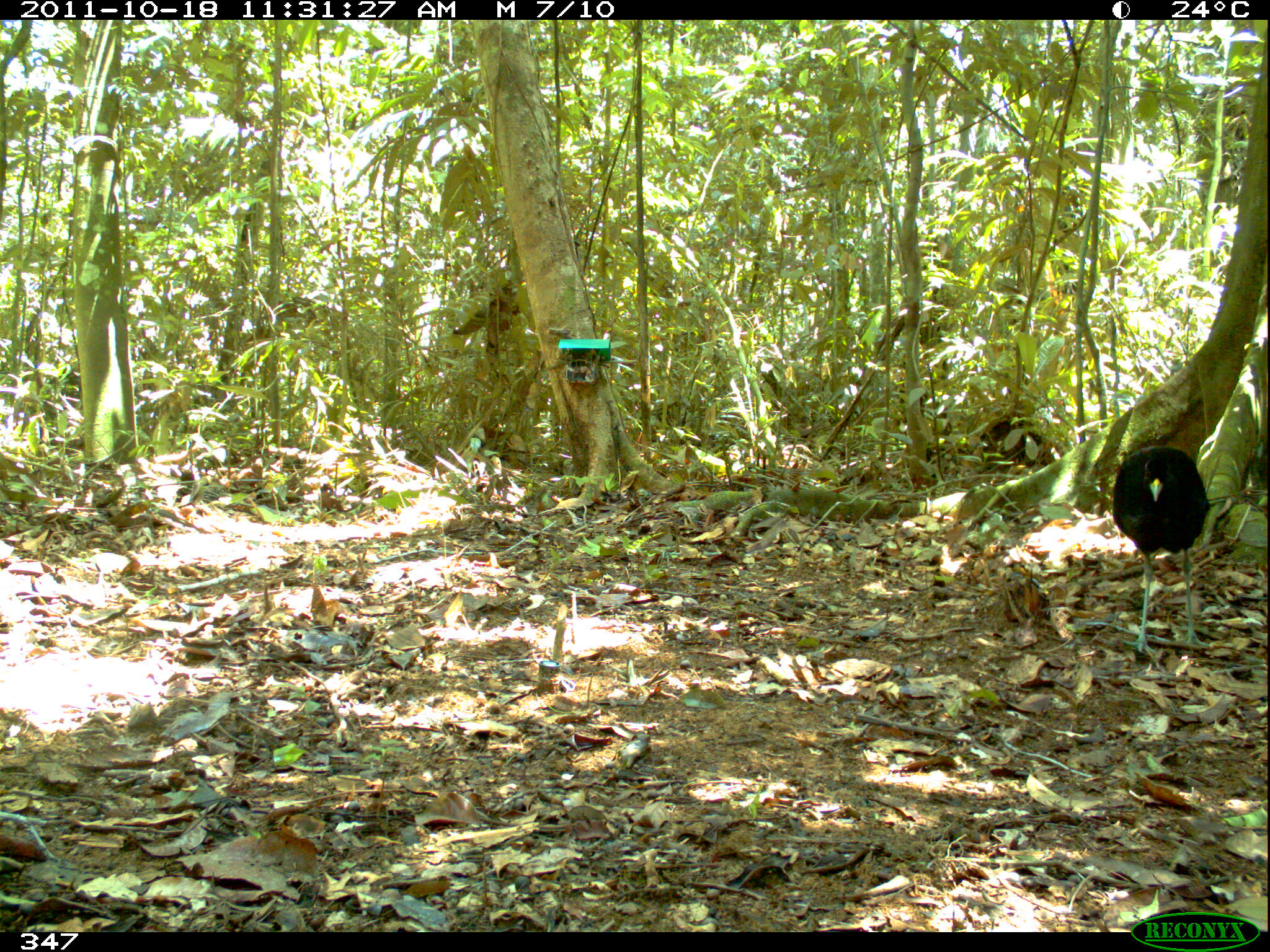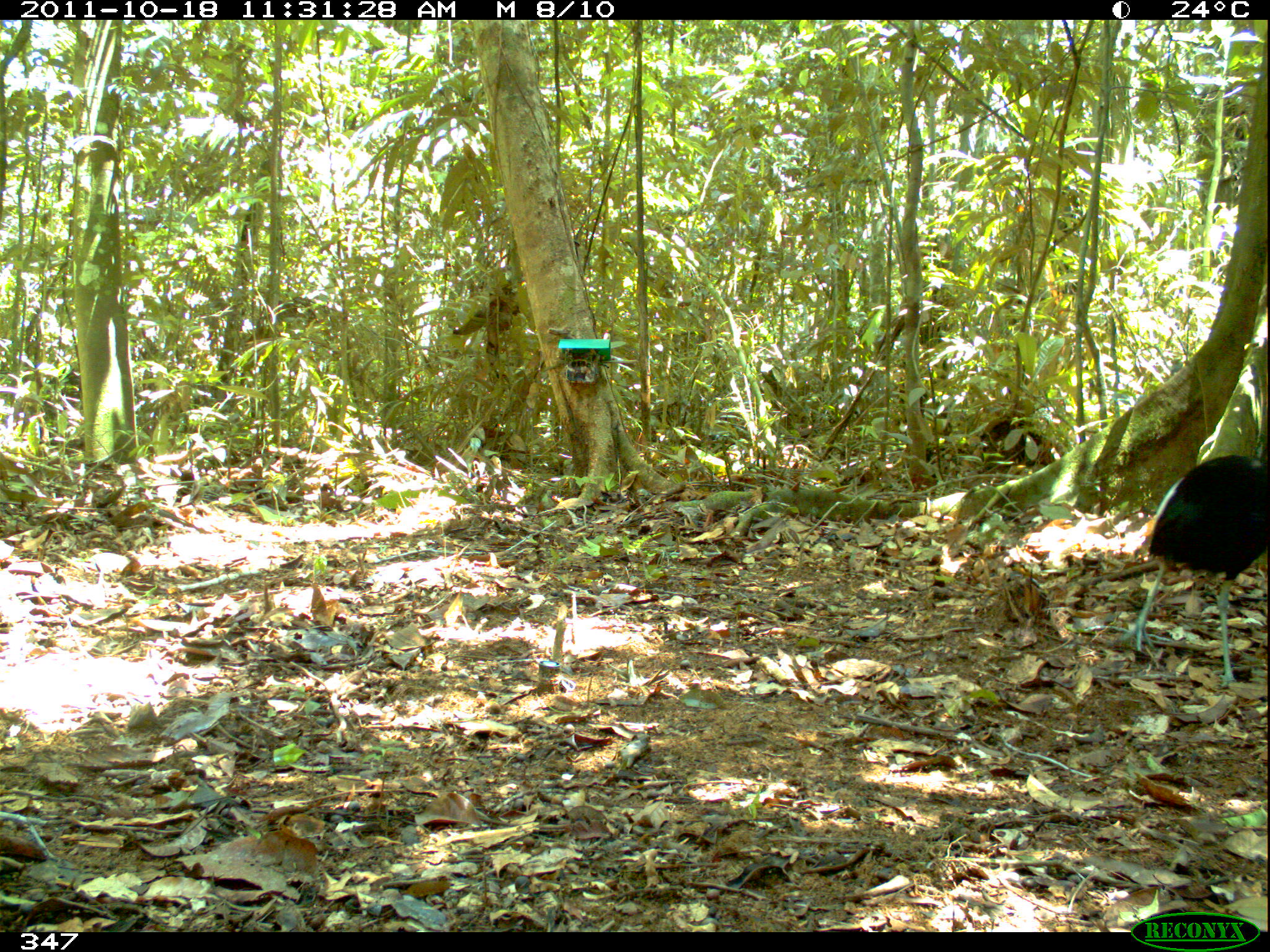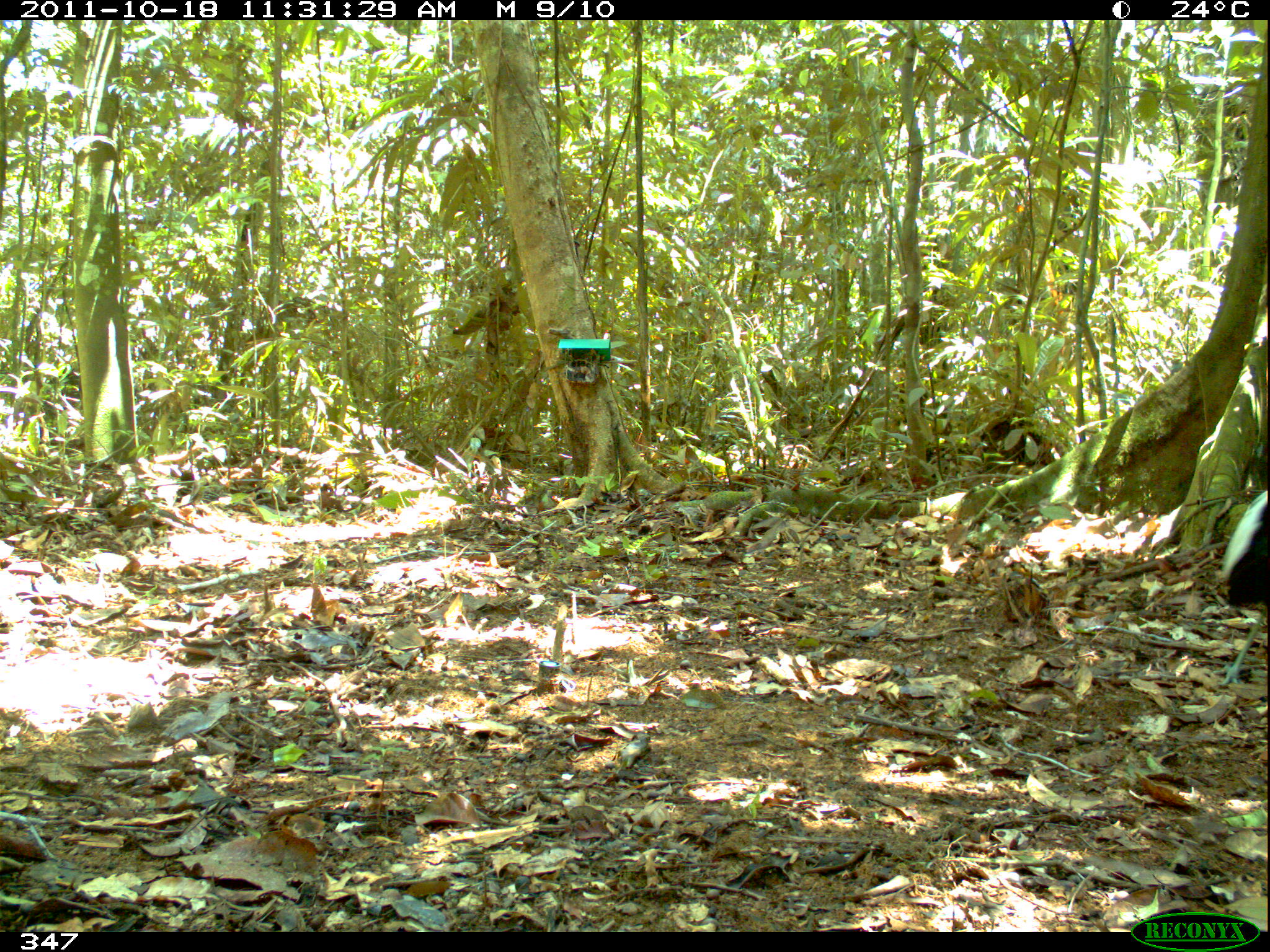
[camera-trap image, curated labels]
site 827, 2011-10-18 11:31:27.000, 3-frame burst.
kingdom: Animalia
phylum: Chordata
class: Aves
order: Gruiformes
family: Psophiidae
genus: Psophia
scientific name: Psophia leucoptera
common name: pale-winged trumpeter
Psophia leucoptera (pale-winged trumpeter).